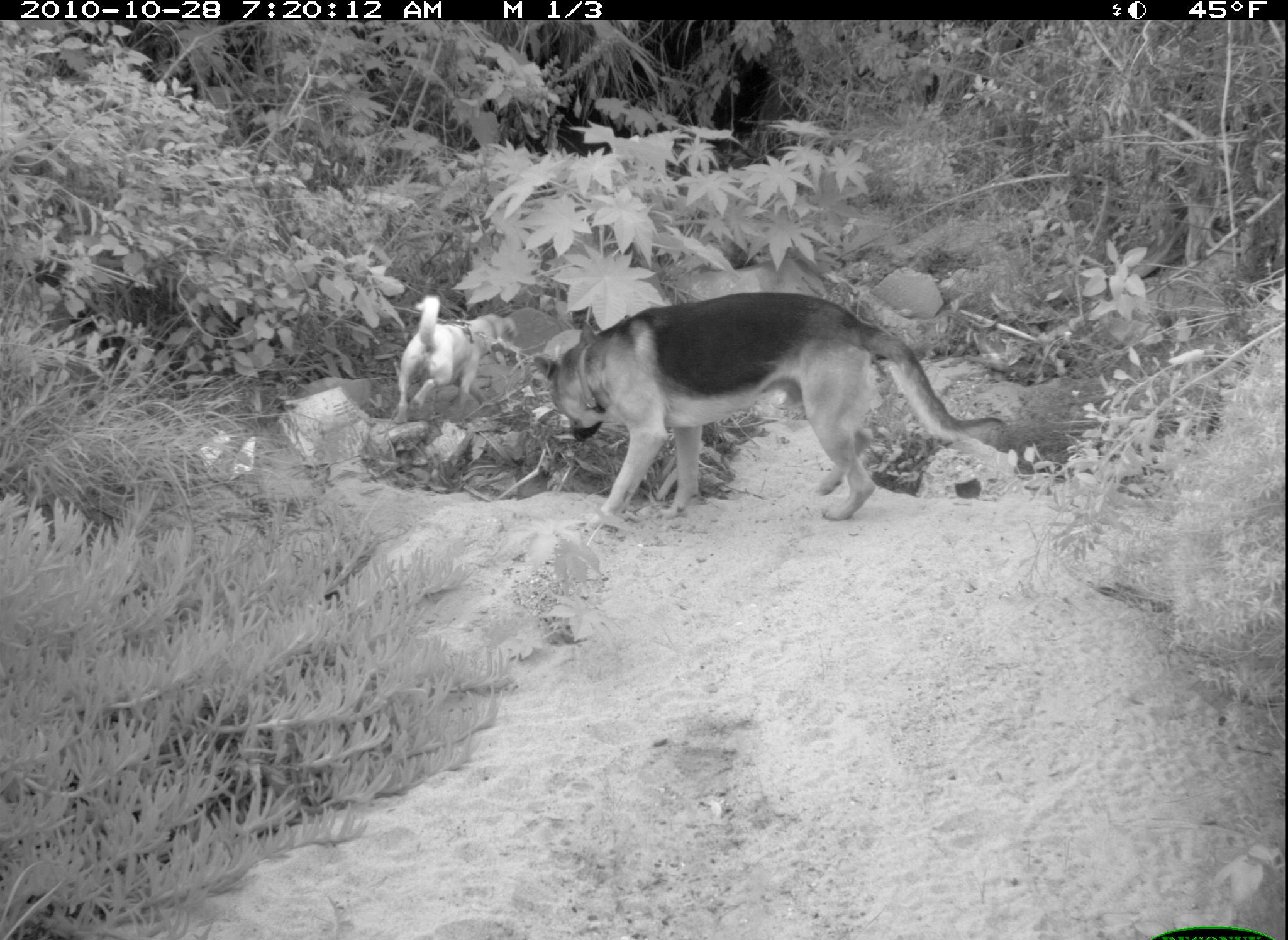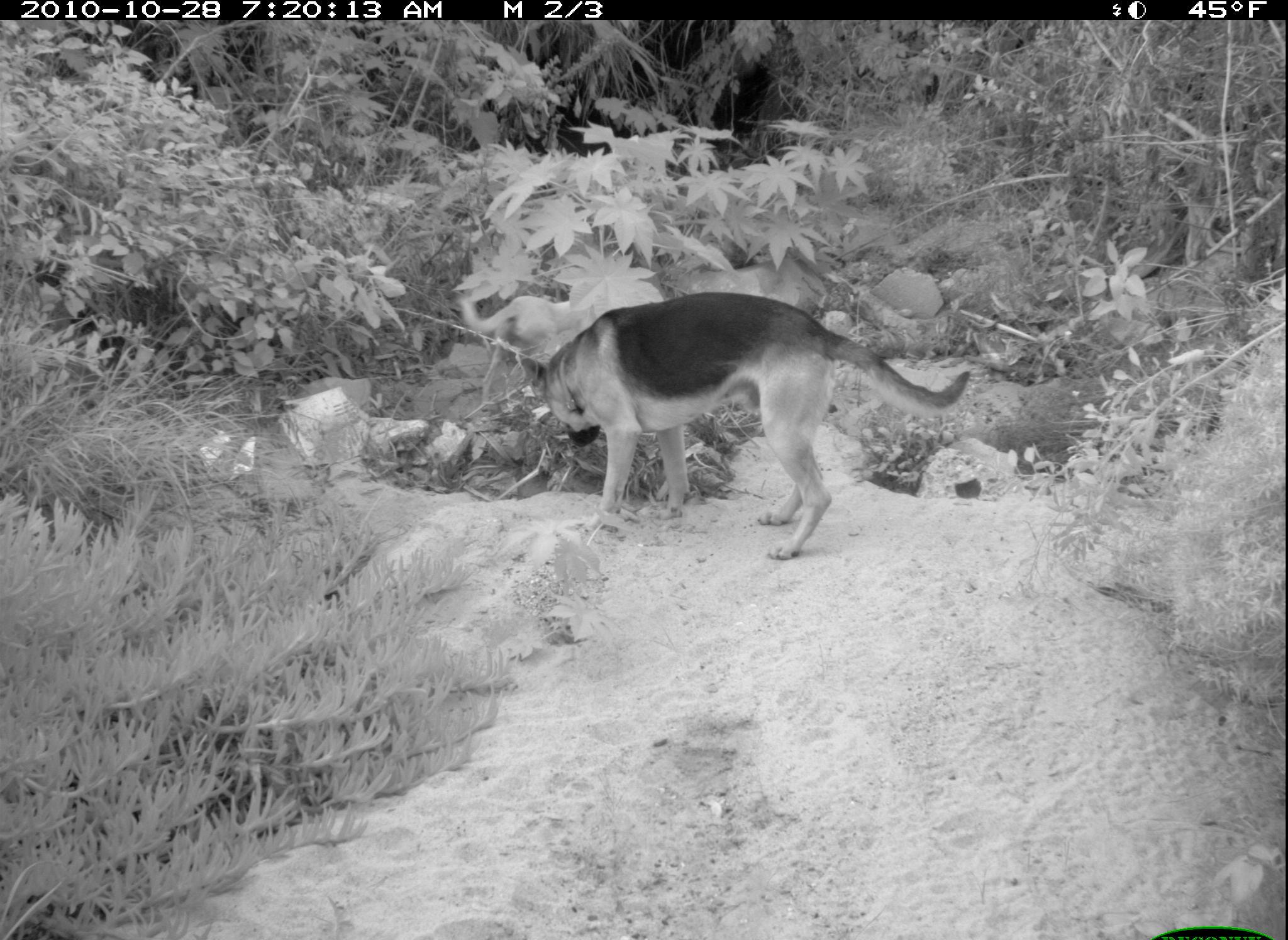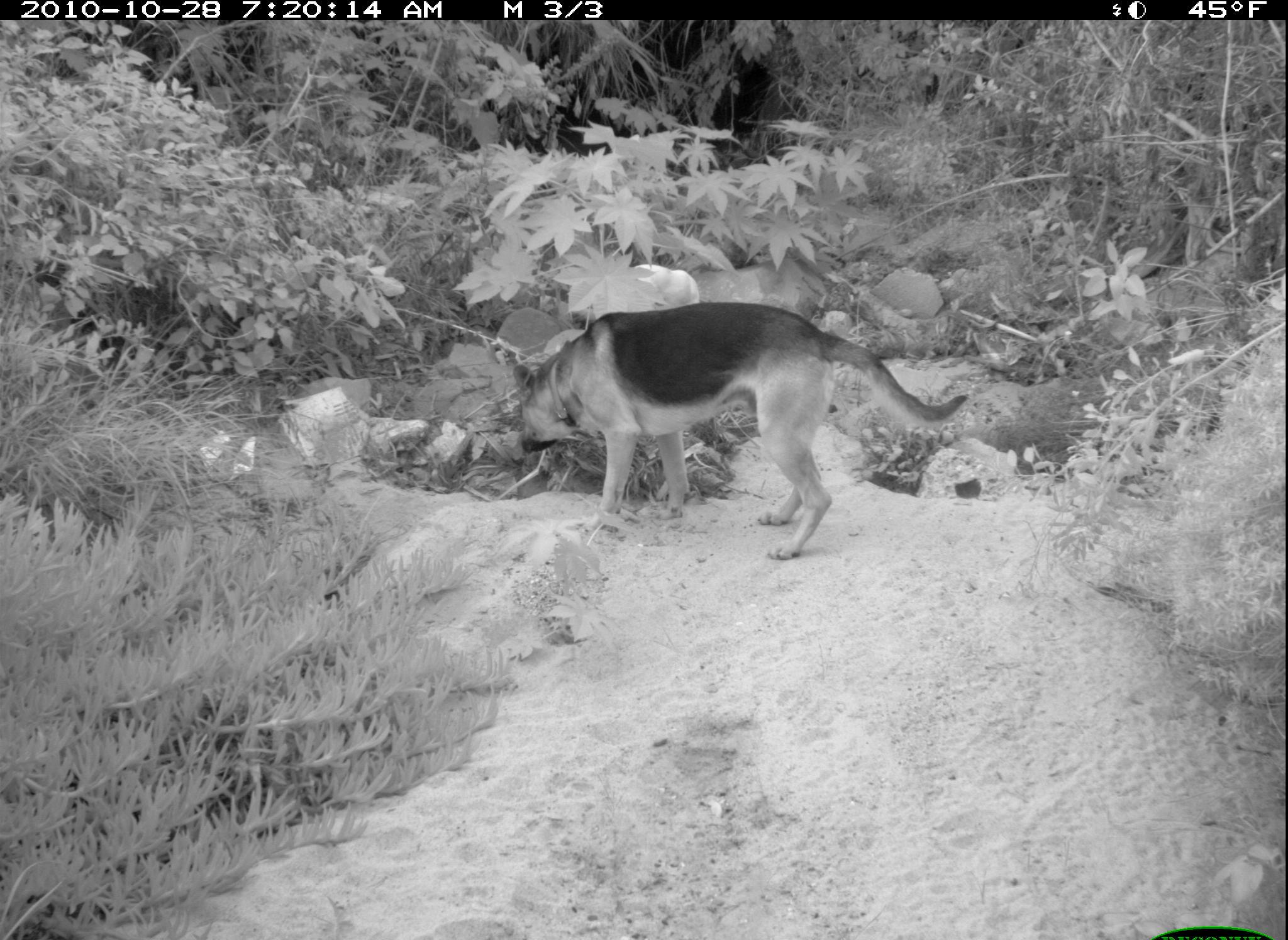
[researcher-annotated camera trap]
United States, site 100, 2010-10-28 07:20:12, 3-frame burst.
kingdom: Animalia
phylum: Chordata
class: Mammalia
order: Carnivora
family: Canidae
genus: Canis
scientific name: Canis familiaris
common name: domestic dog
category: dog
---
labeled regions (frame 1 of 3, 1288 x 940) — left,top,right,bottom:
dog: 537,282,1008,530; 394,292,518,433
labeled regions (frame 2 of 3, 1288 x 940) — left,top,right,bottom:
dog: 514,295,972,570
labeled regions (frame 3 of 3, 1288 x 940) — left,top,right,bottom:
dog: 506,296,979,565